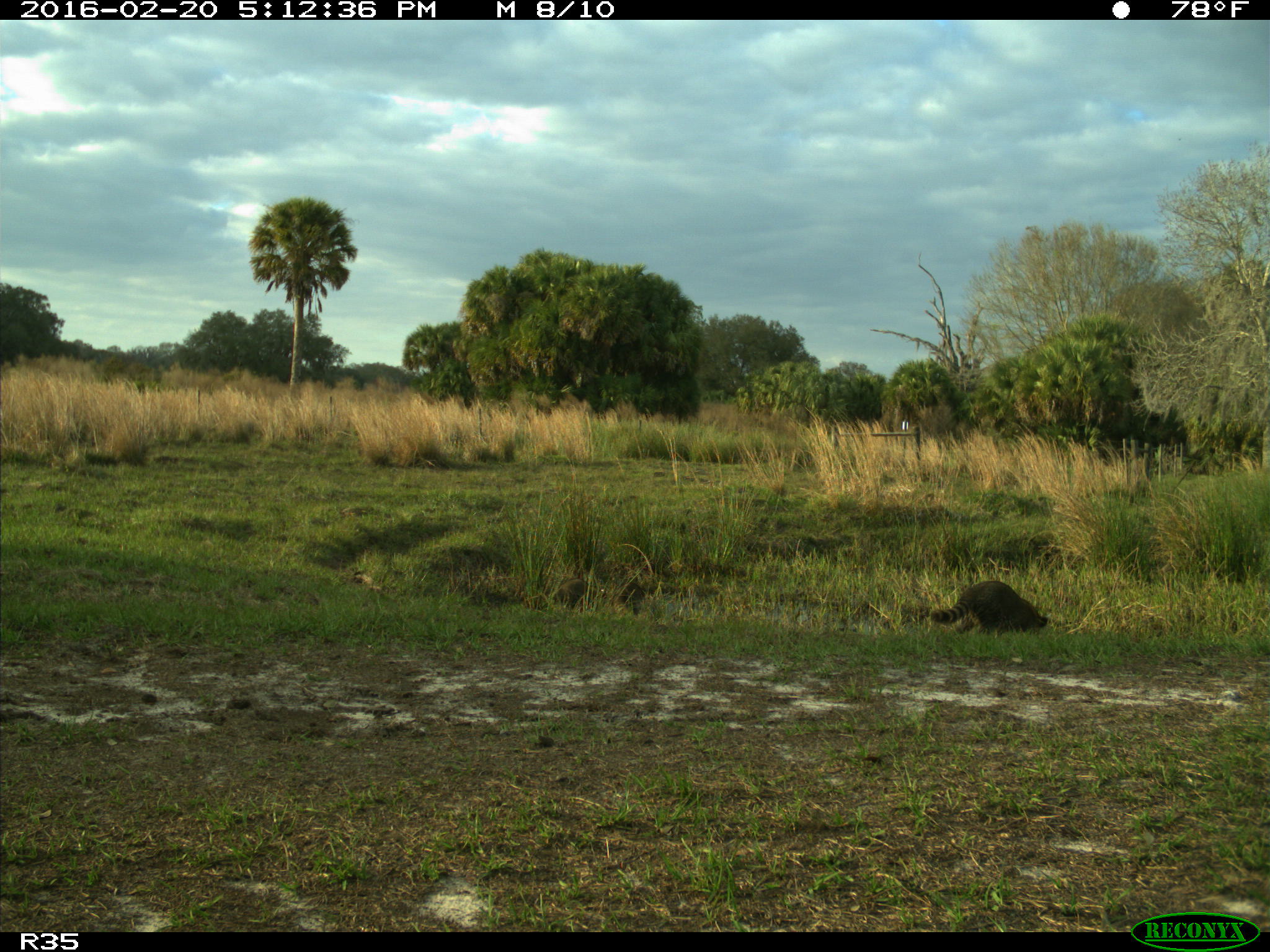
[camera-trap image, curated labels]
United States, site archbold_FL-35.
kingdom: Animalia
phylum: Chordata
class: Mammalia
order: Carnivora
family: Procyonidae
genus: Procyon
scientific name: Procyon lotor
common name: common raccoon